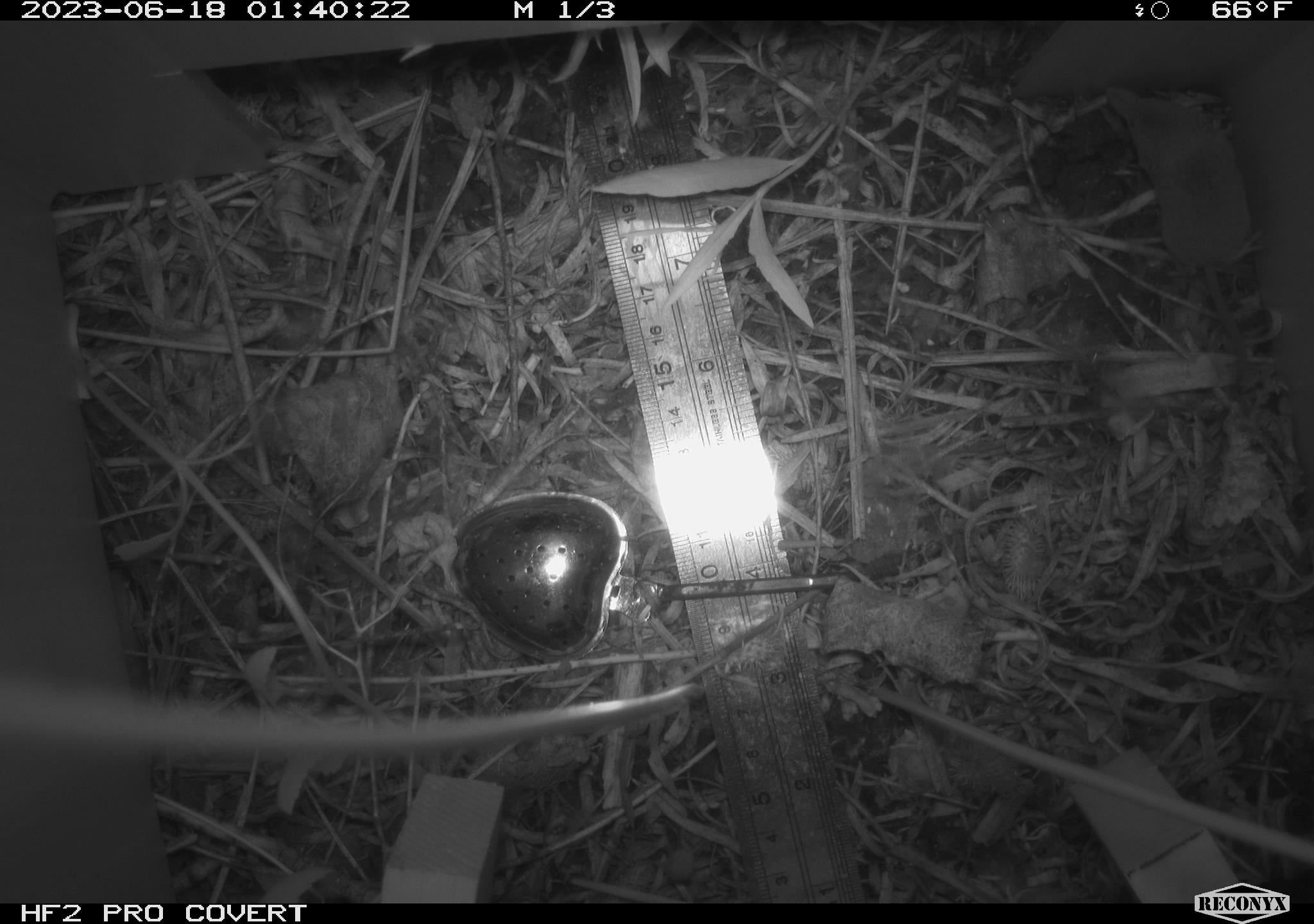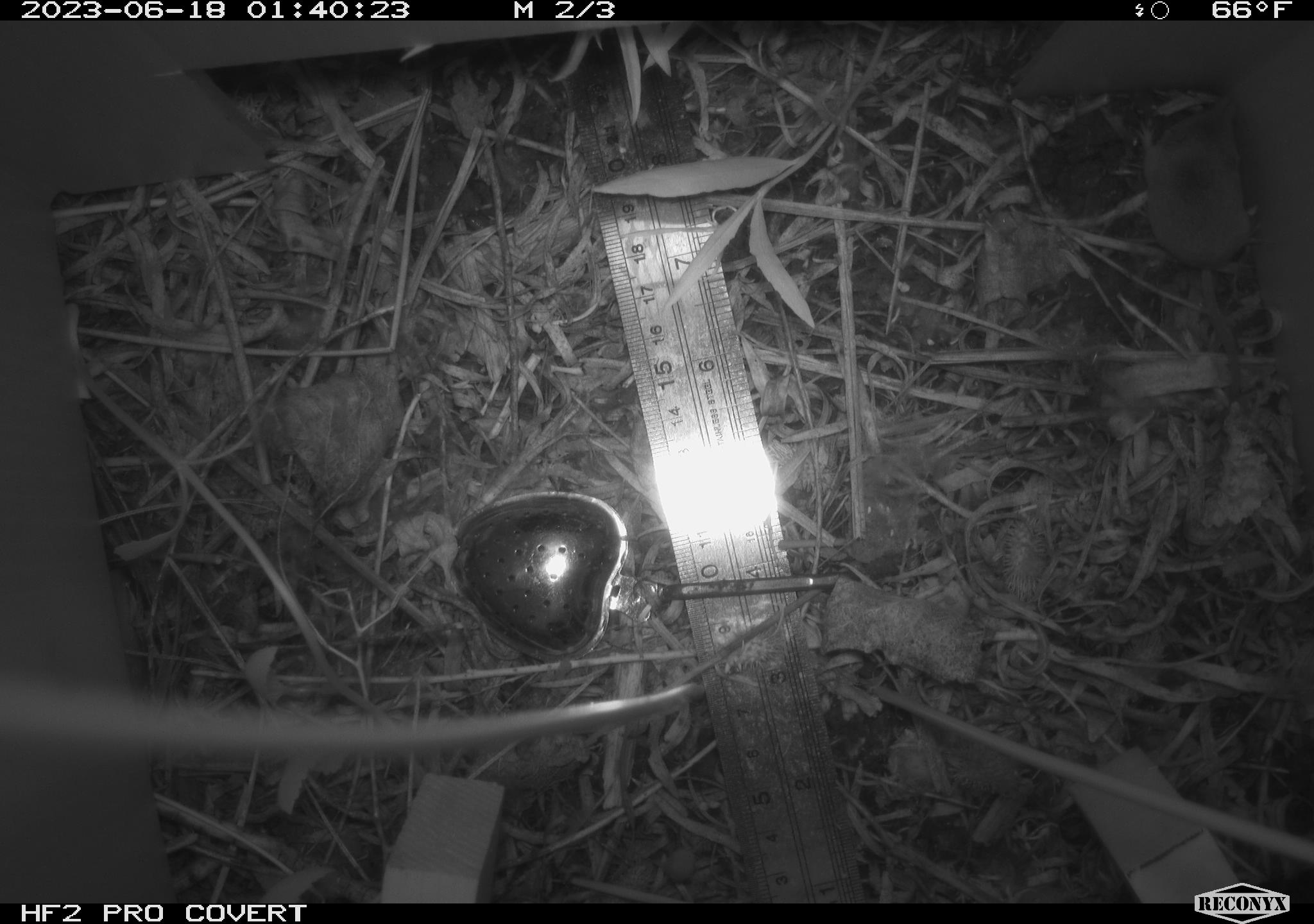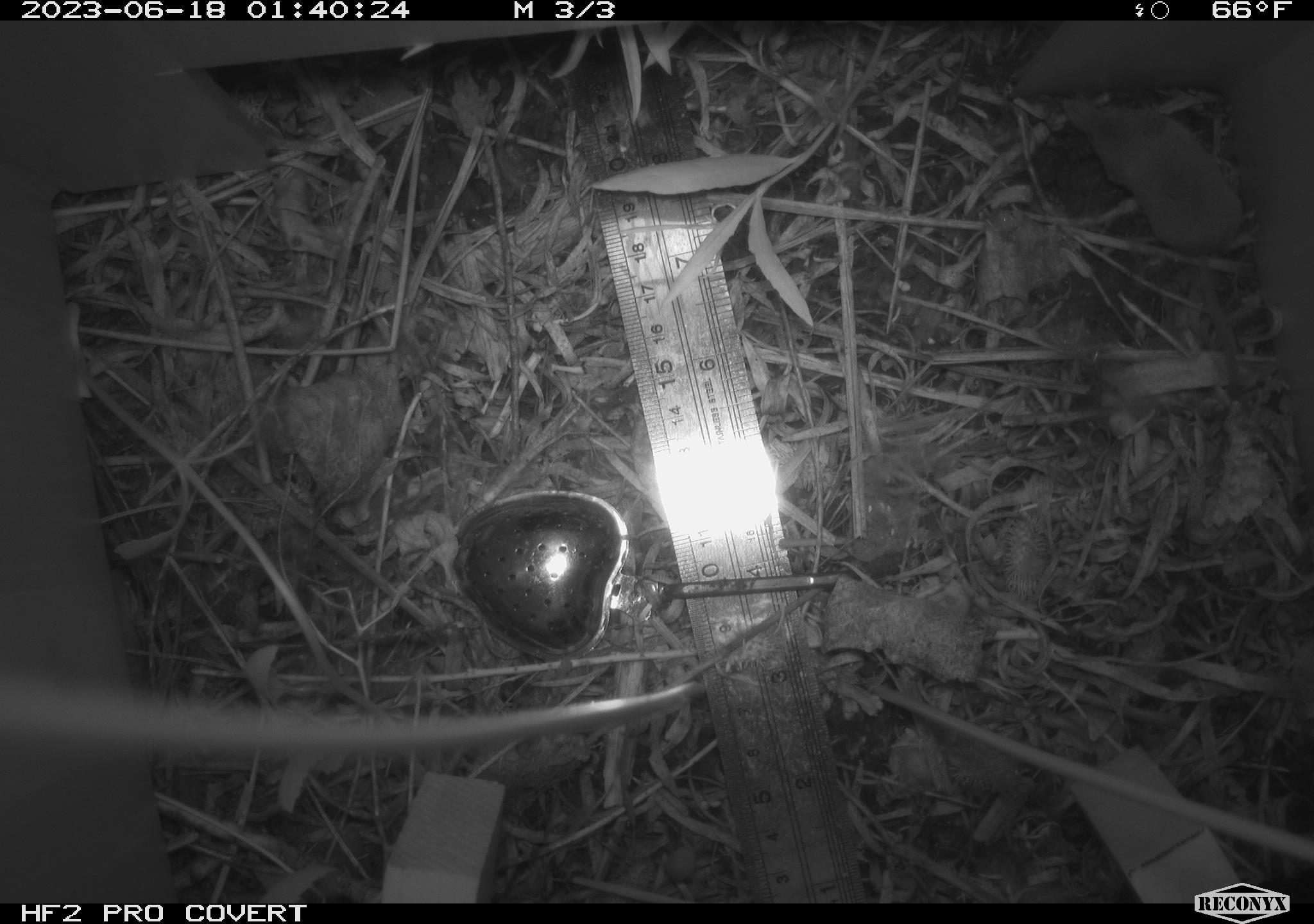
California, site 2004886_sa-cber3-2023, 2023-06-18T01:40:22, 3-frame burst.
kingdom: Animalia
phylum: Chordata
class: Mammalia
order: Eulipotyphla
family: Soricidae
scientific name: Soricidae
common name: shrews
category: soricidae family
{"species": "soricidae family (shrews) (Soricidae)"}